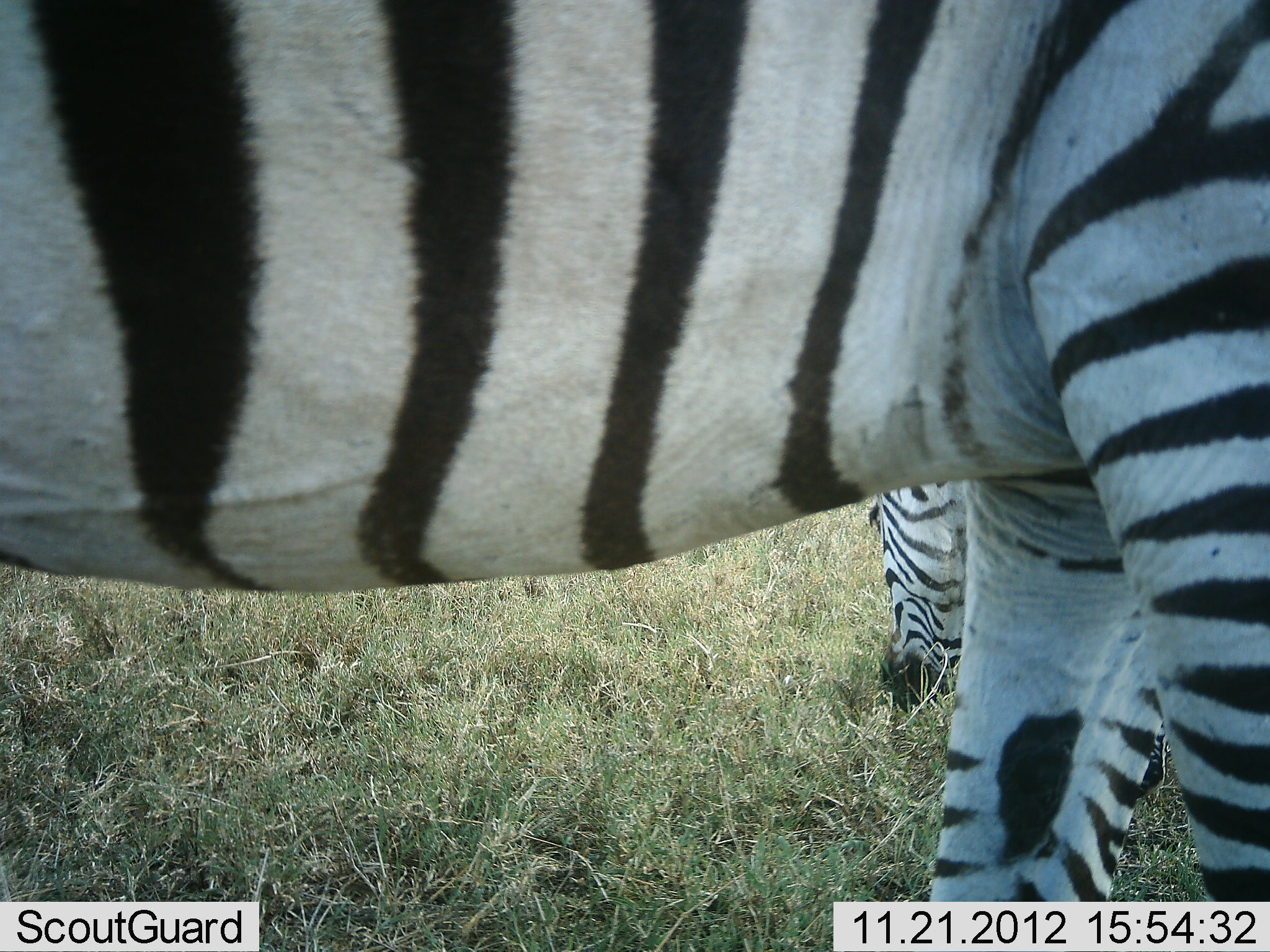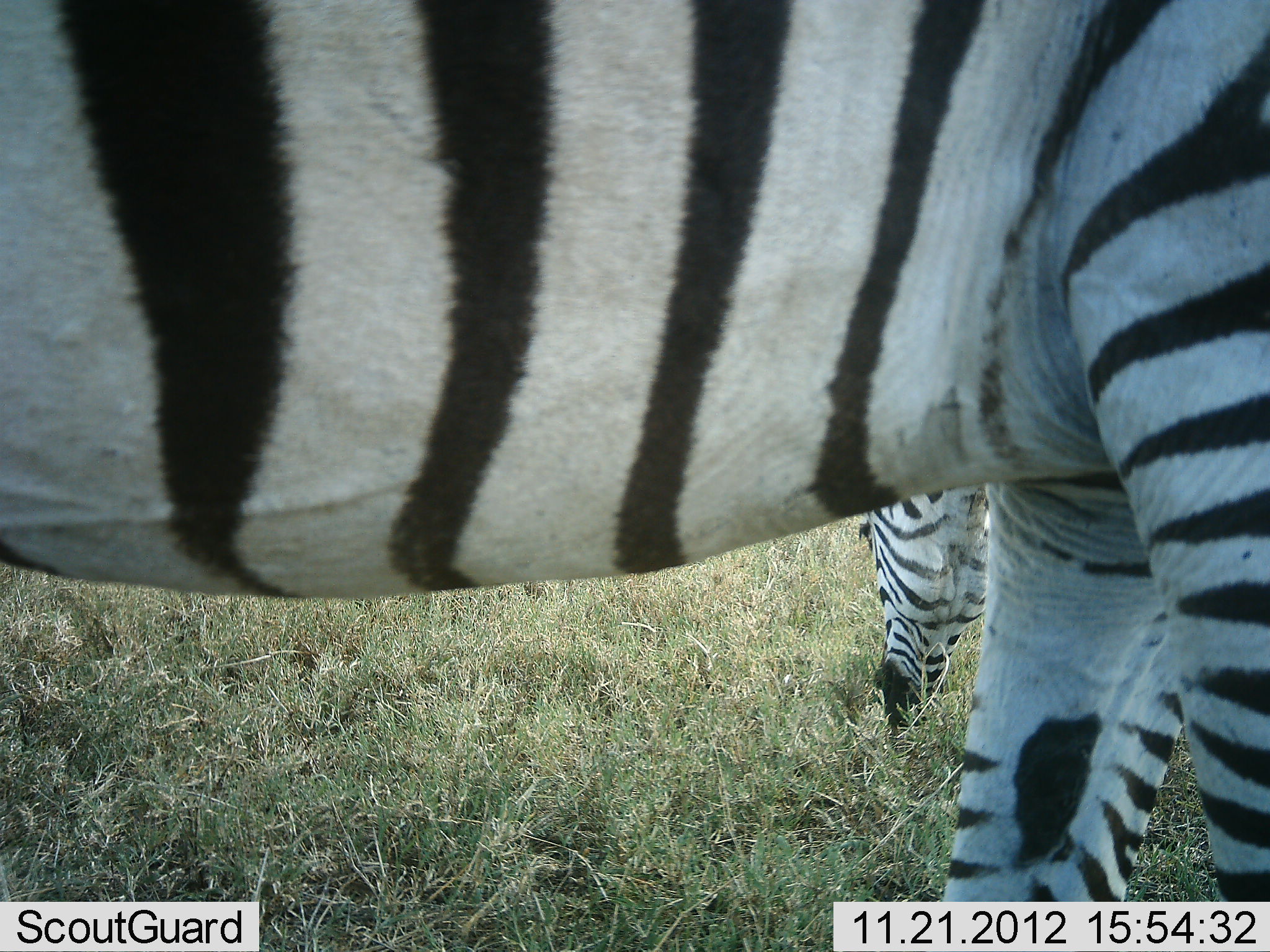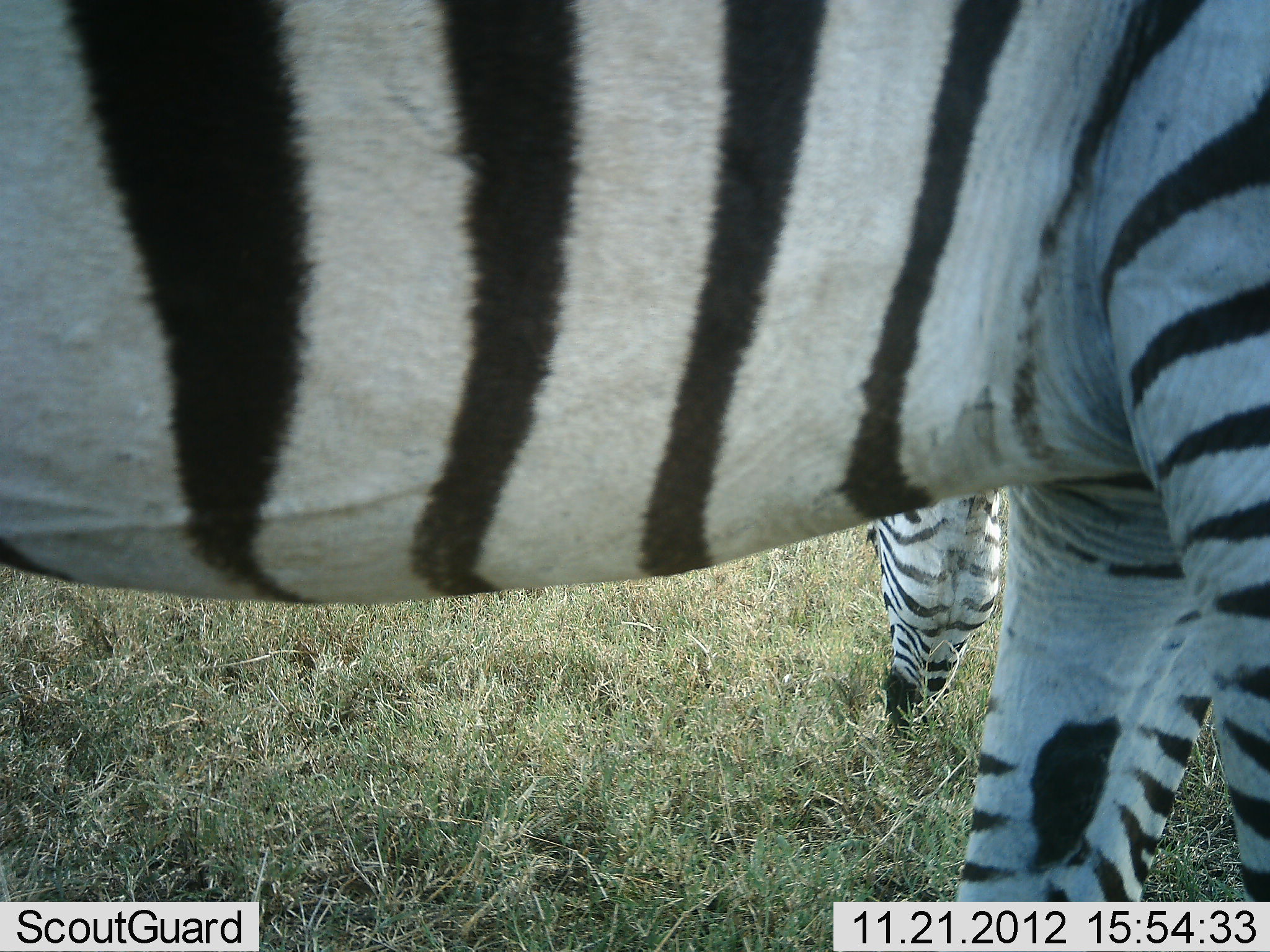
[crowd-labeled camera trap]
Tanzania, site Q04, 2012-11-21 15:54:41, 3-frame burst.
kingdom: Animalia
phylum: Chordata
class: Mammalia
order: Perissodactyla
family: Equidae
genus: Equus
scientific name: Equus quagga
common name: plains zebra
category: zebra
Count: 2.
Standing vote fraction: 70%.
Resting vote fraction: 0%.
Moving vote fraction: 0%.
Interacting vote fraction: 0%.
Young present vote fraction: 0%.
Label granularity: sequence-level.